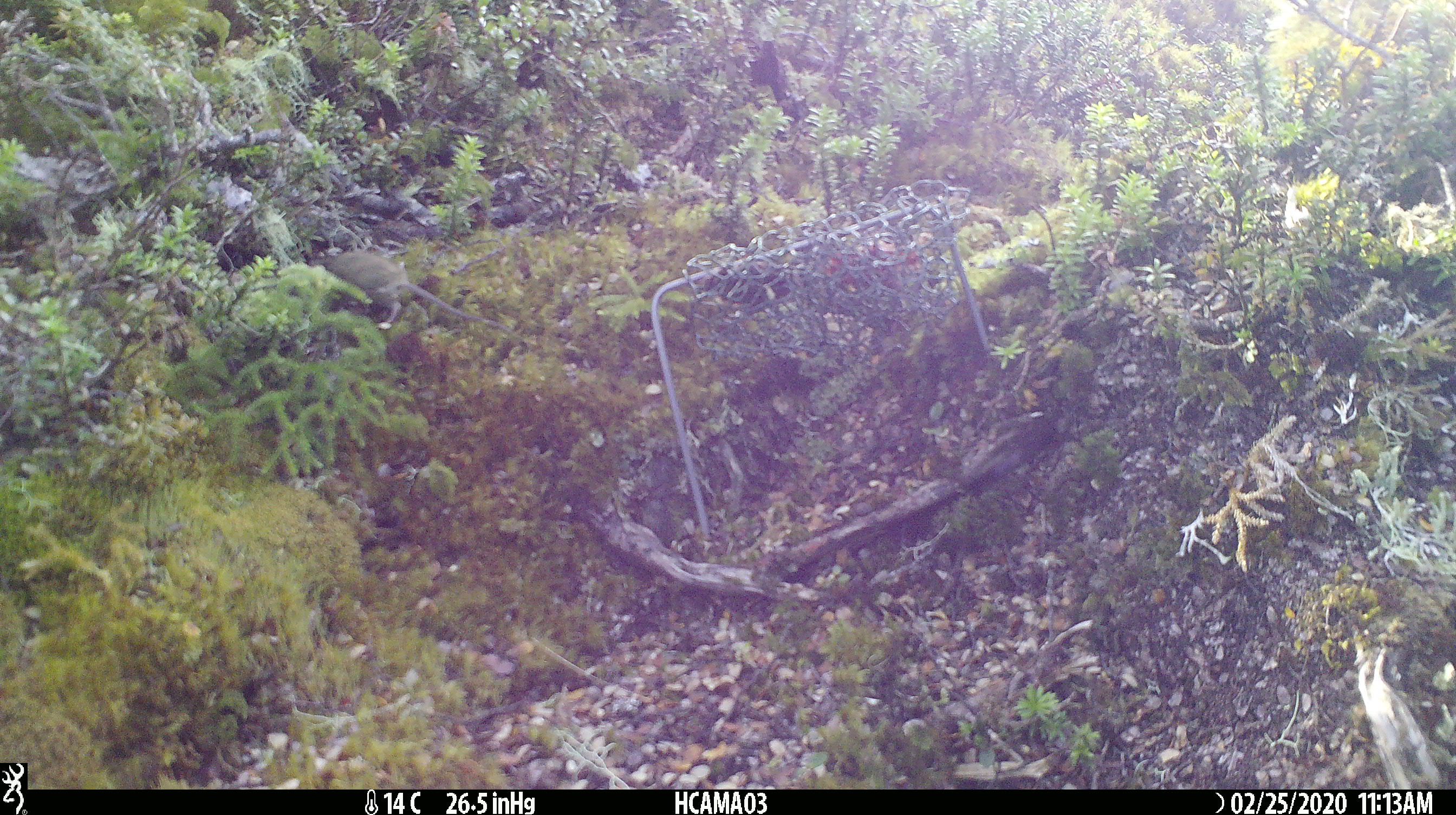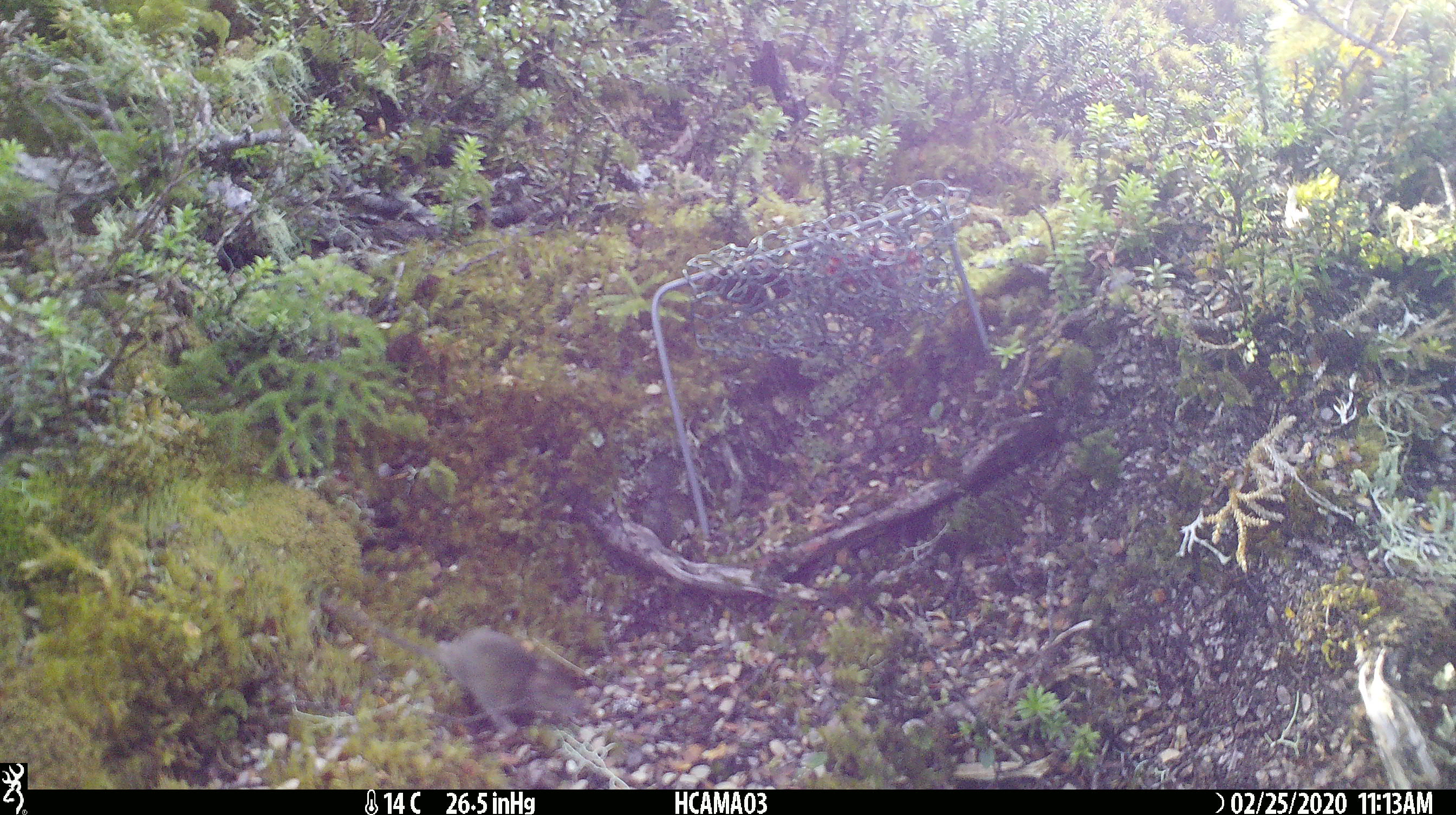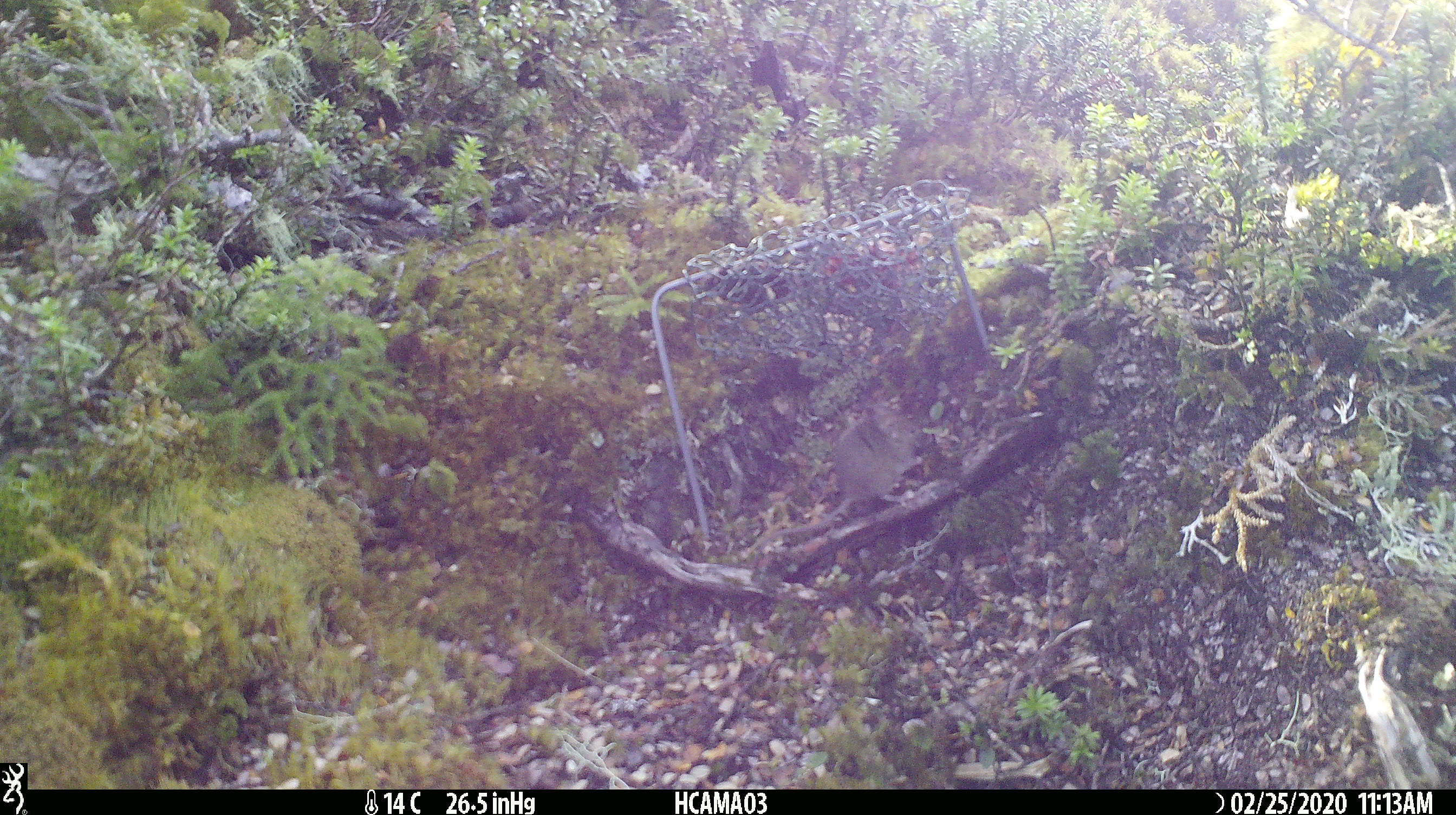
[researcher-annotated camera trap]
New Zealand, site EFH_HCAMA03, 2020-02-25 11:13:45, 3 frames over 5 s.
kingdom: Animalia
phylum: Chordata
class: Mammalia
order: Rodentia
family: Muridae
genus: Mus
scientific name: Mus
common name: mouse